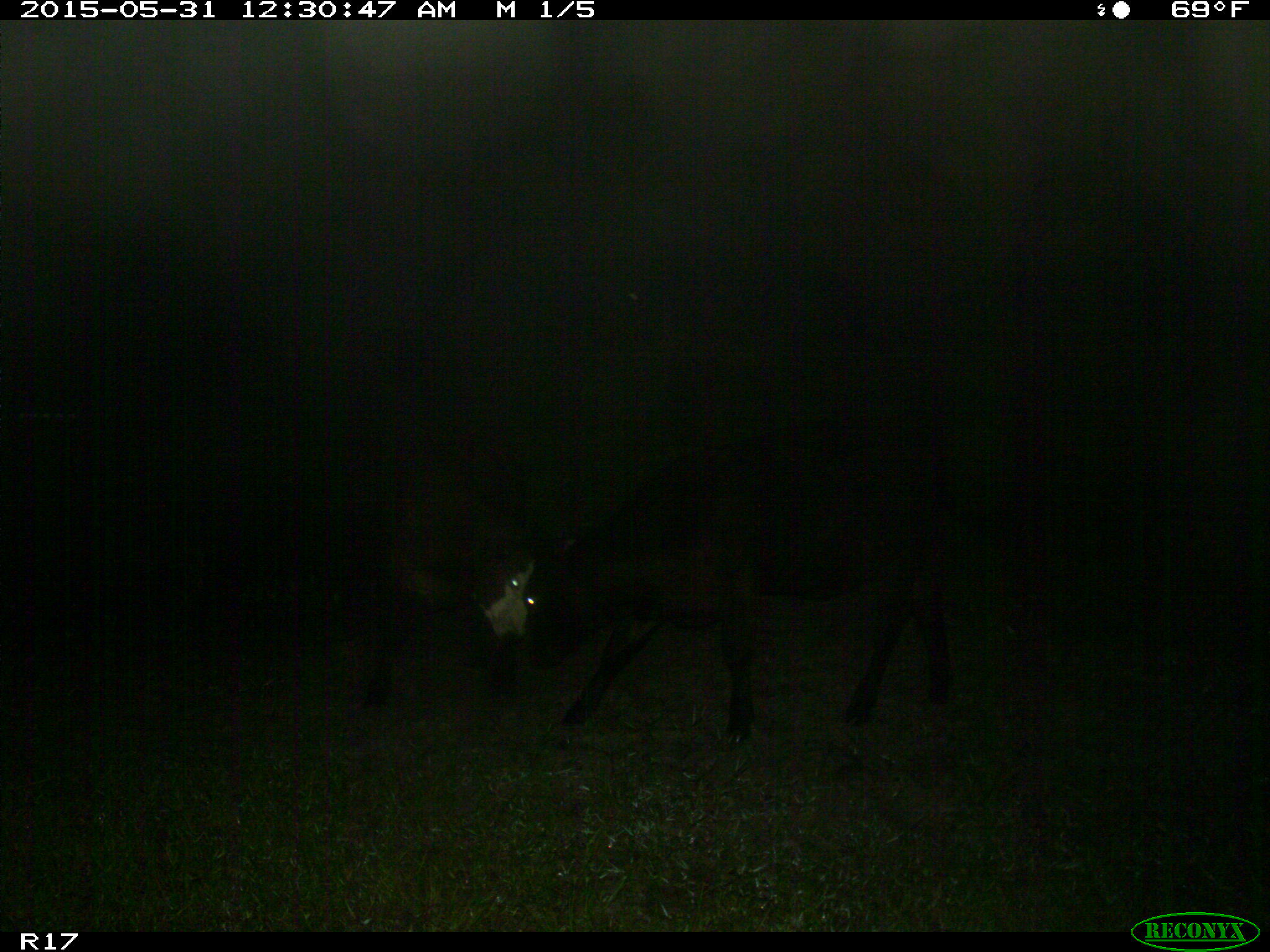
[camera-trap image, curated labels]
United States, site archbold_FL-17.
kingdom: Animalia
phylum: Chordata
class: Mammalia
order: Artiodactyla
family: Bovidae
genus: Bos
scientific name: Bos taurus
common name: domestic cow